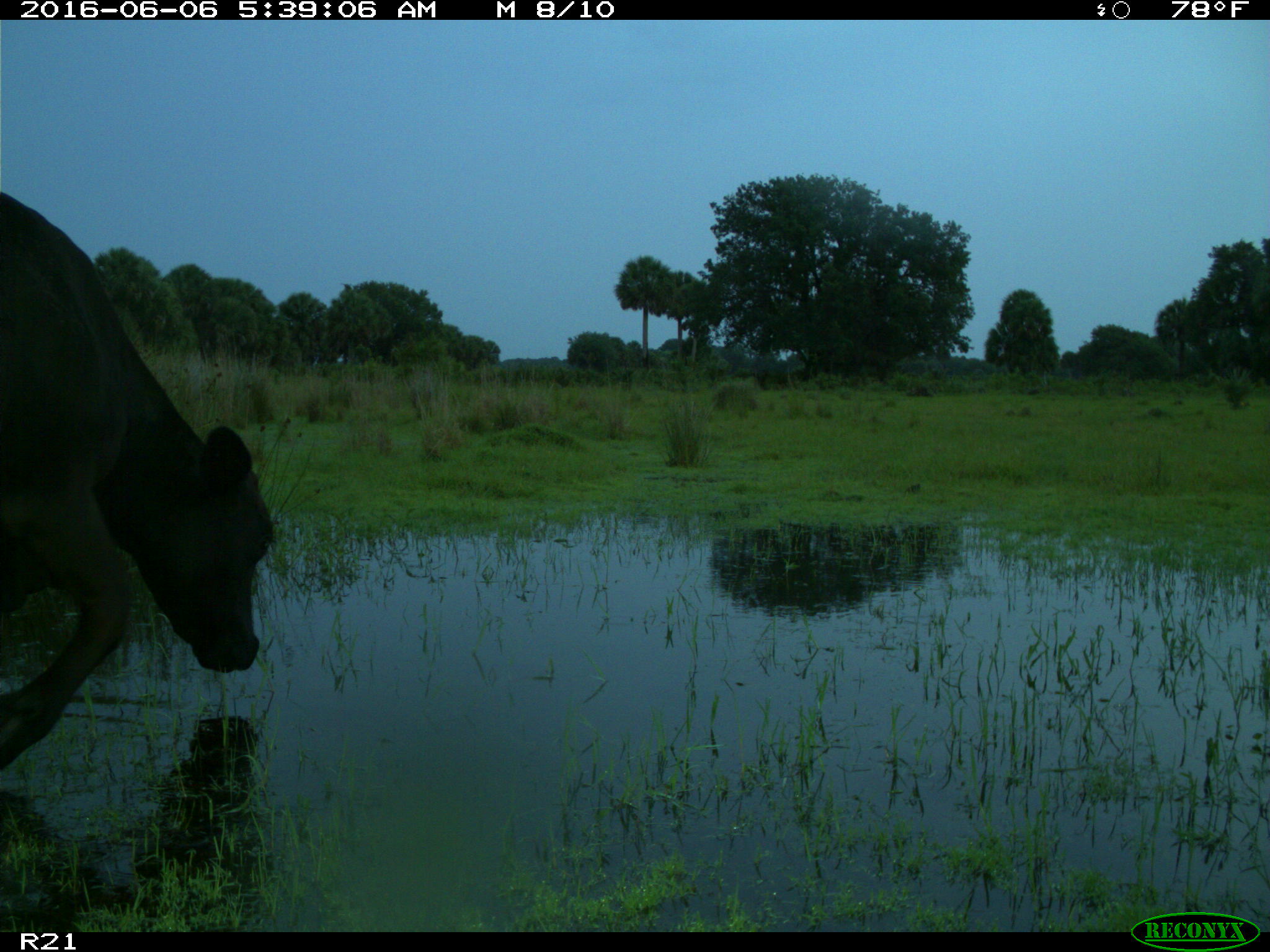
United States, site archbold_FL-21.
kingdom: Animalia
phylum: Chordata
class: Mammalia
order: Artiodactyla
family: Bovidae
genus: Bos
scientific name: Bos taurus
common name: domestic cow